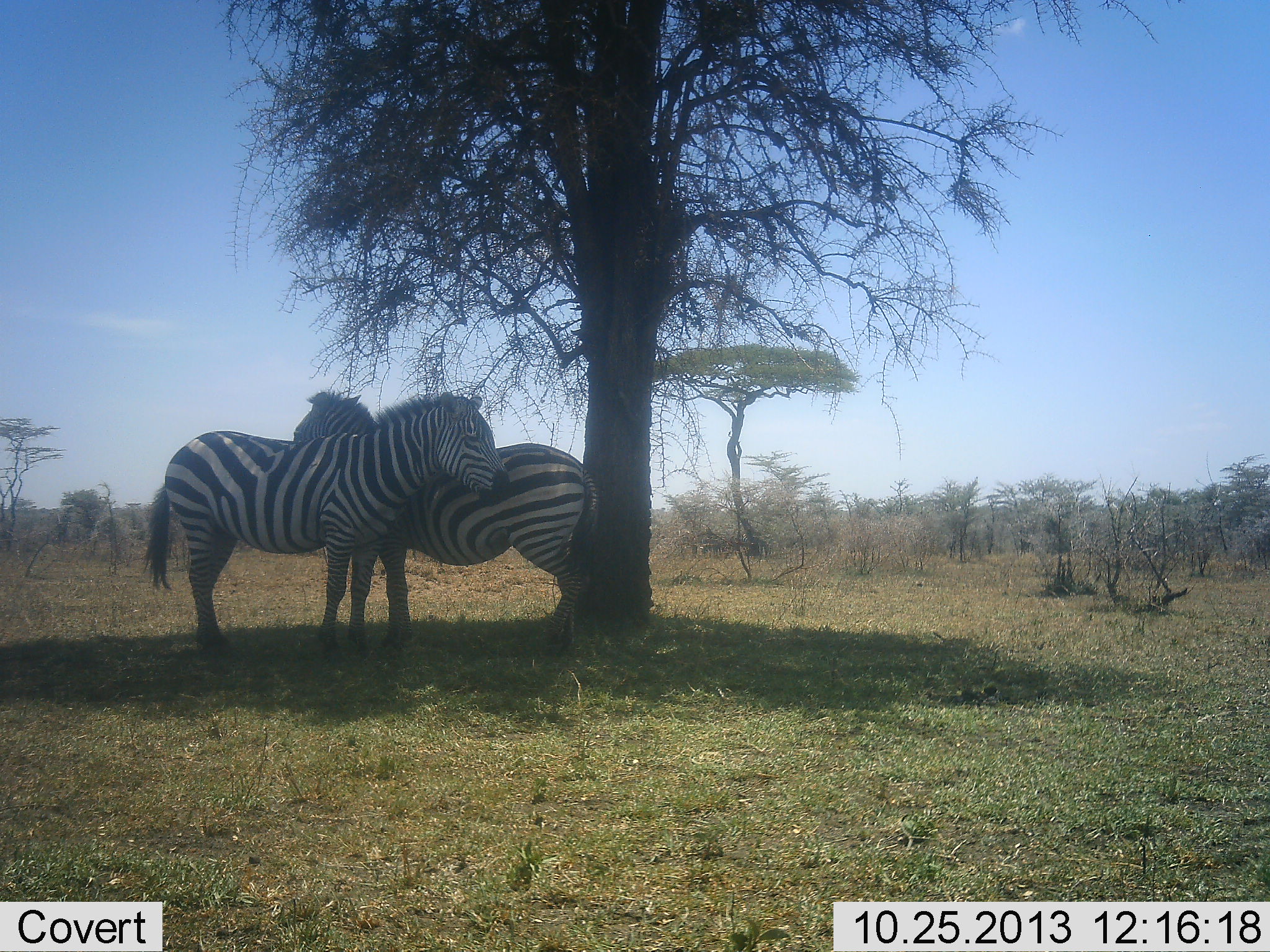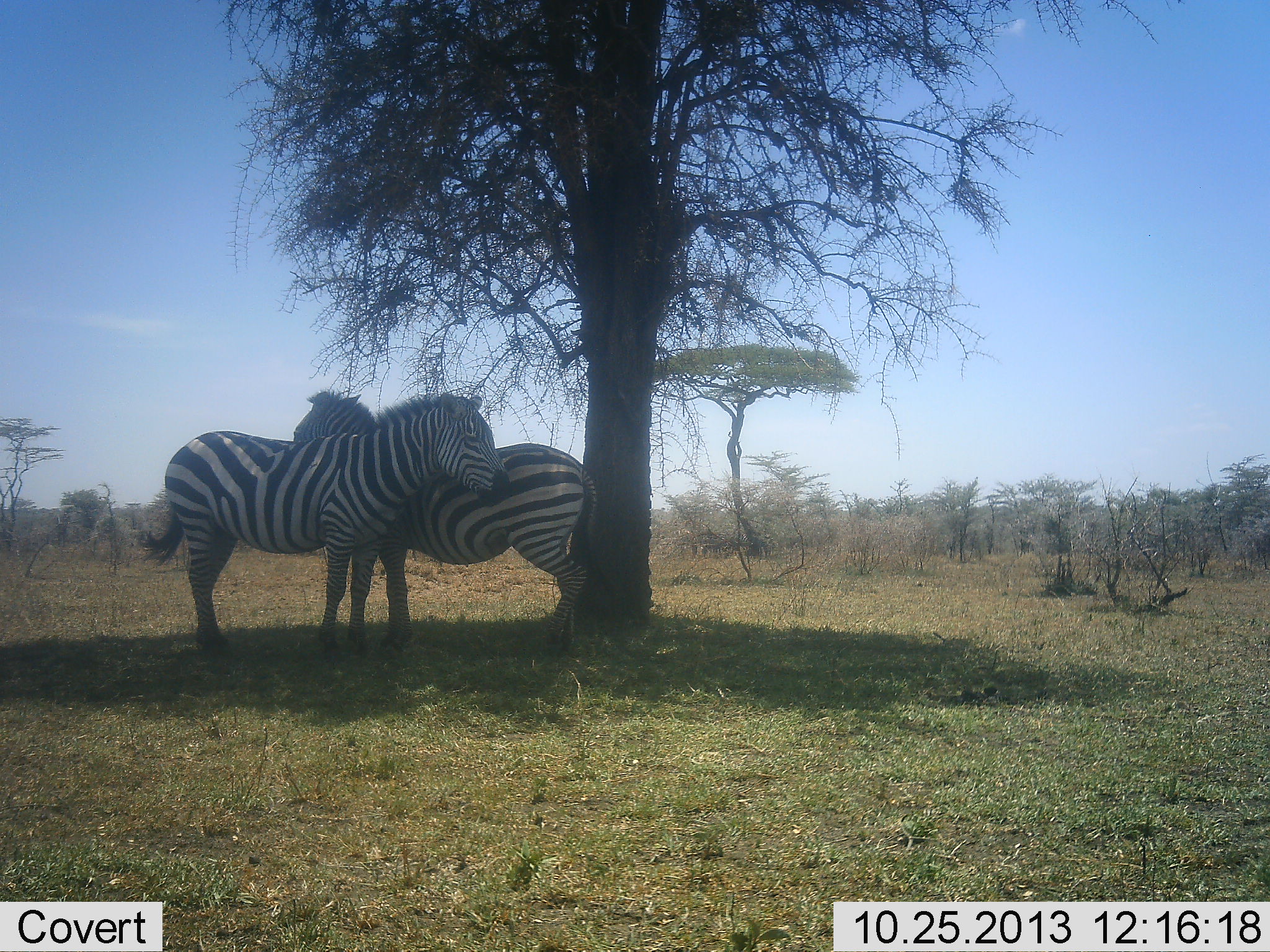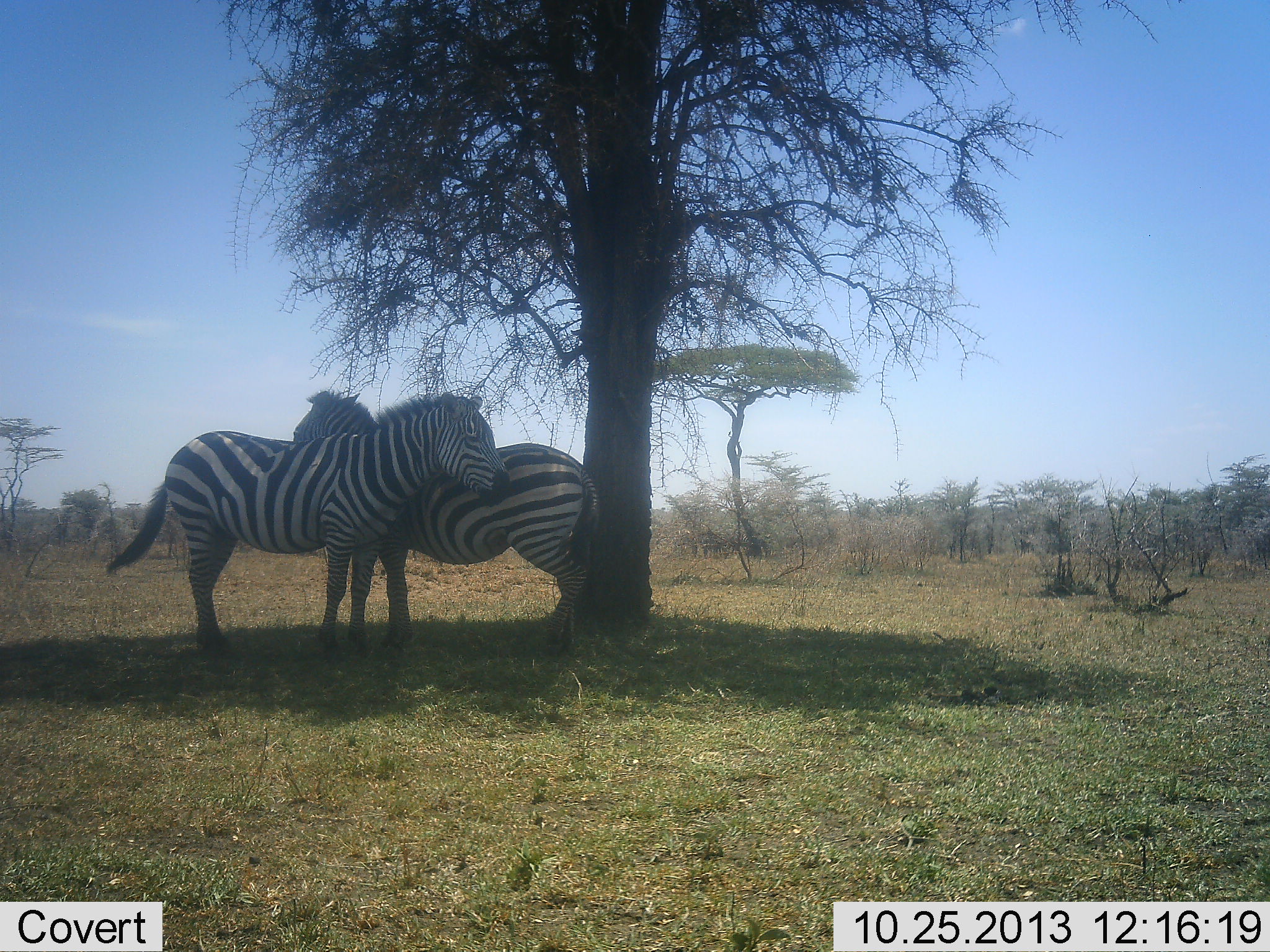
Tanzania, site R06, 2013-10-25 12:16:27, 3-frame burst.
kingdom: Animalia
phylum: Chordata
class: Mammalia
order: Perissodactyla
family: Equidae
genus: Equus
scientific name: Equus quagga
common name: plains zebra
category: zebra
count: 2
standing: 80%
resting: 7%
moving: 7%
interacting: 33%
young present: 0%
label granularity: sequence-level